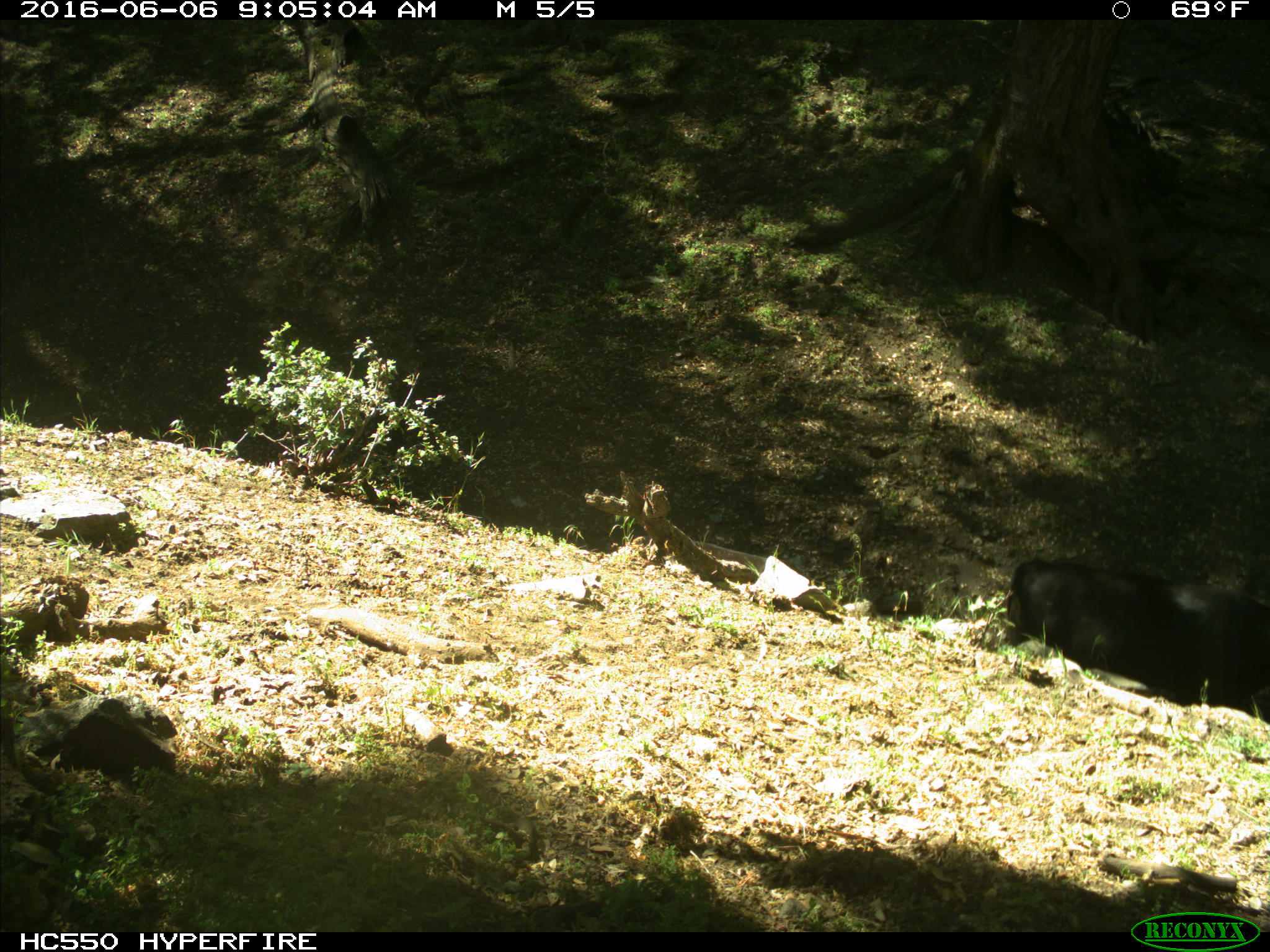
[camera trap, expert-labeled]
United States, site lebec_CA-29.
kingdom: Animalia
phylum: Chordata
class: Mammalia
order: Artiodactyla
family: Bovidae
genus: Bos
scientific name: Bos taurus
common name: domestic cow